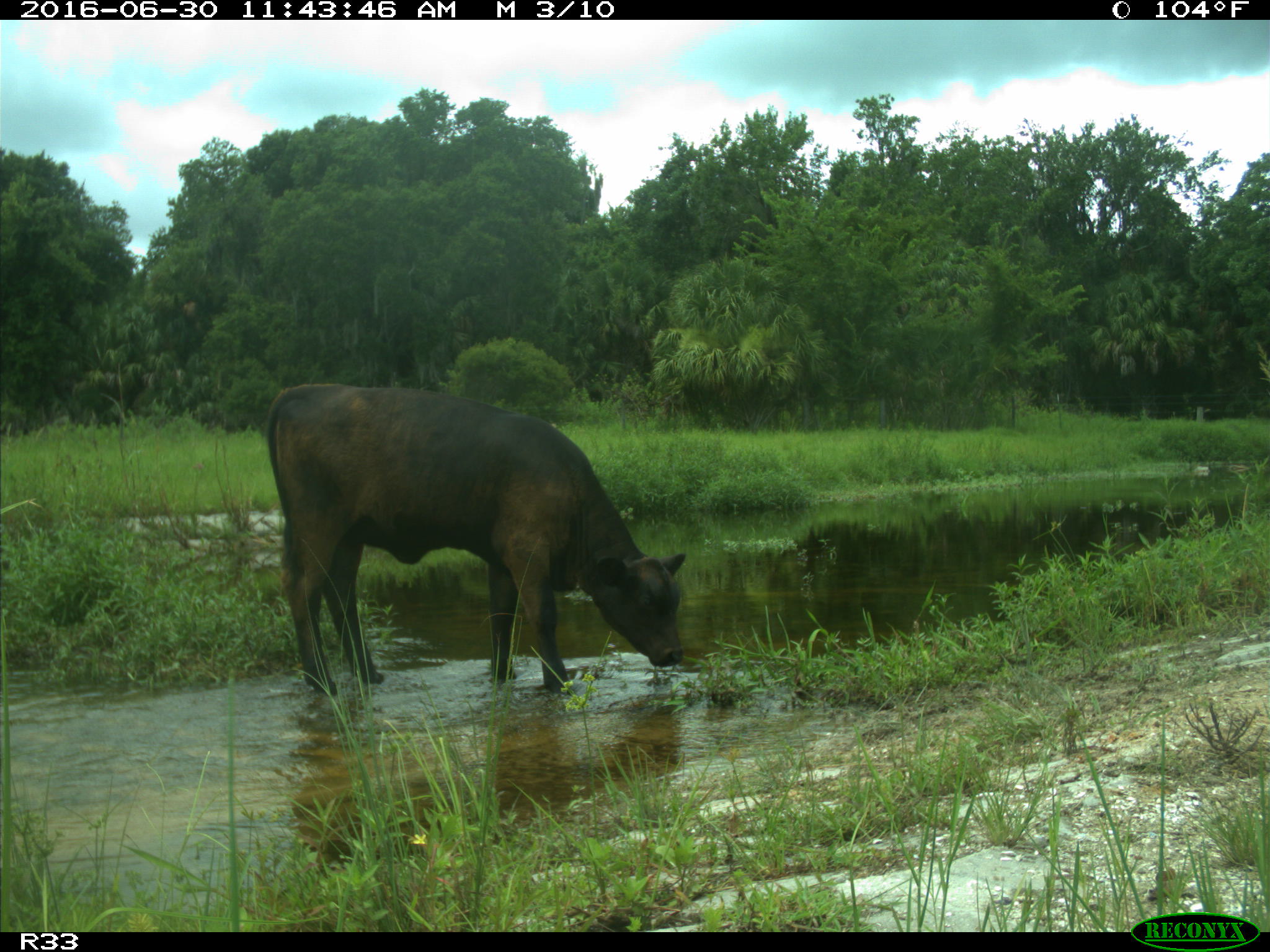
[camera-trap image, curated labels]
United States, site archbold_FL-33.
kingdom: Animalia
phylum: Chordata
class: Mammalia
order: Artiodactyla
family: Bovidae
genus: Bos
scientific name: Bos taurus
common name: domestic cow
Bos taurus (domestic cow).